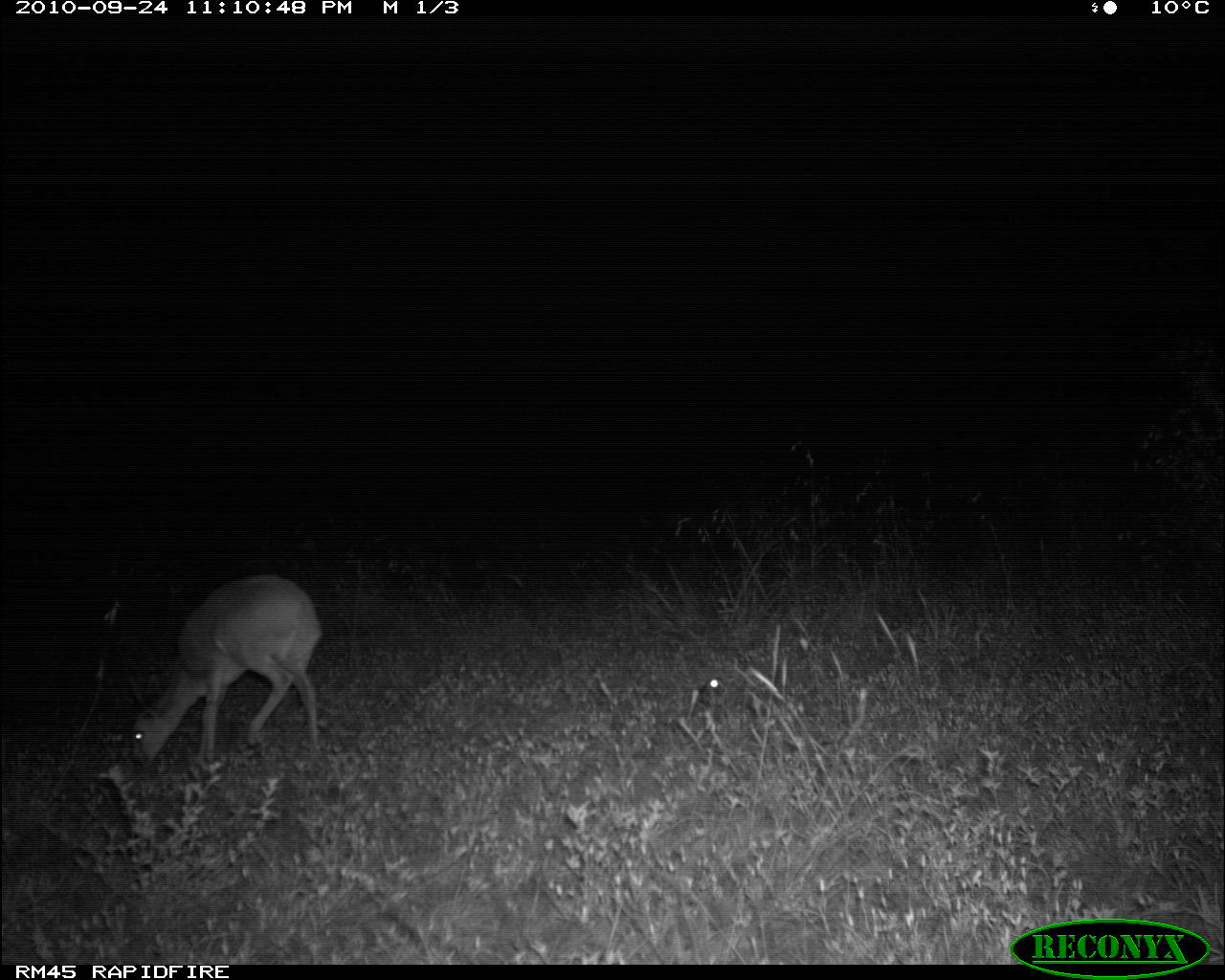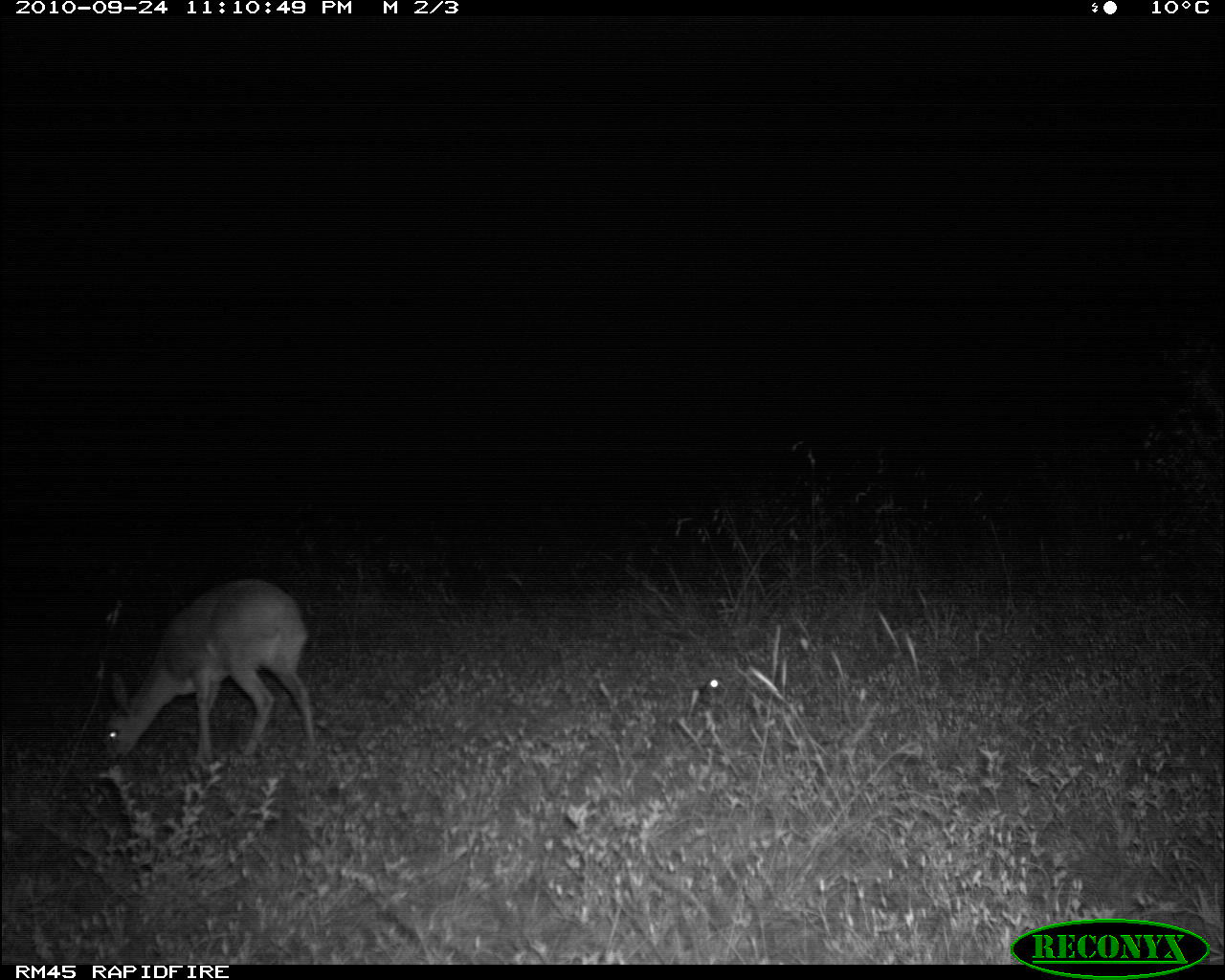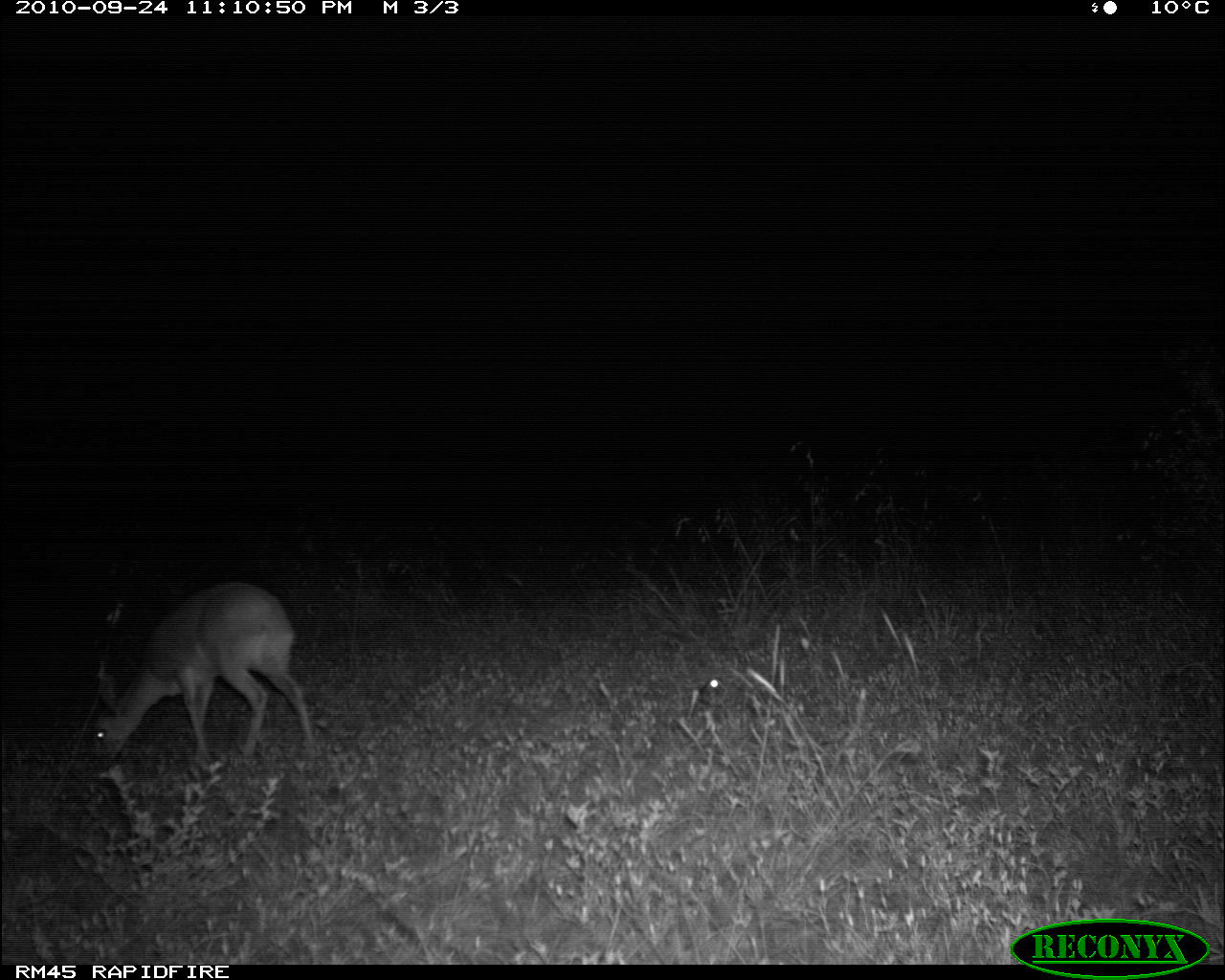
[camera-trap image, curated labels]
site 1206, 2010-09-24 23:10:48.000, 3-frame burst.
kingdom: Animalia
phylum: Chordata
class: Mammalia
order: Artiodactyla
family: Bovidae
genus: Raphicerus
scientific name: Raphicerus campestris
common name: steenbok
Raphicerus campestris (steenbok), count 1.